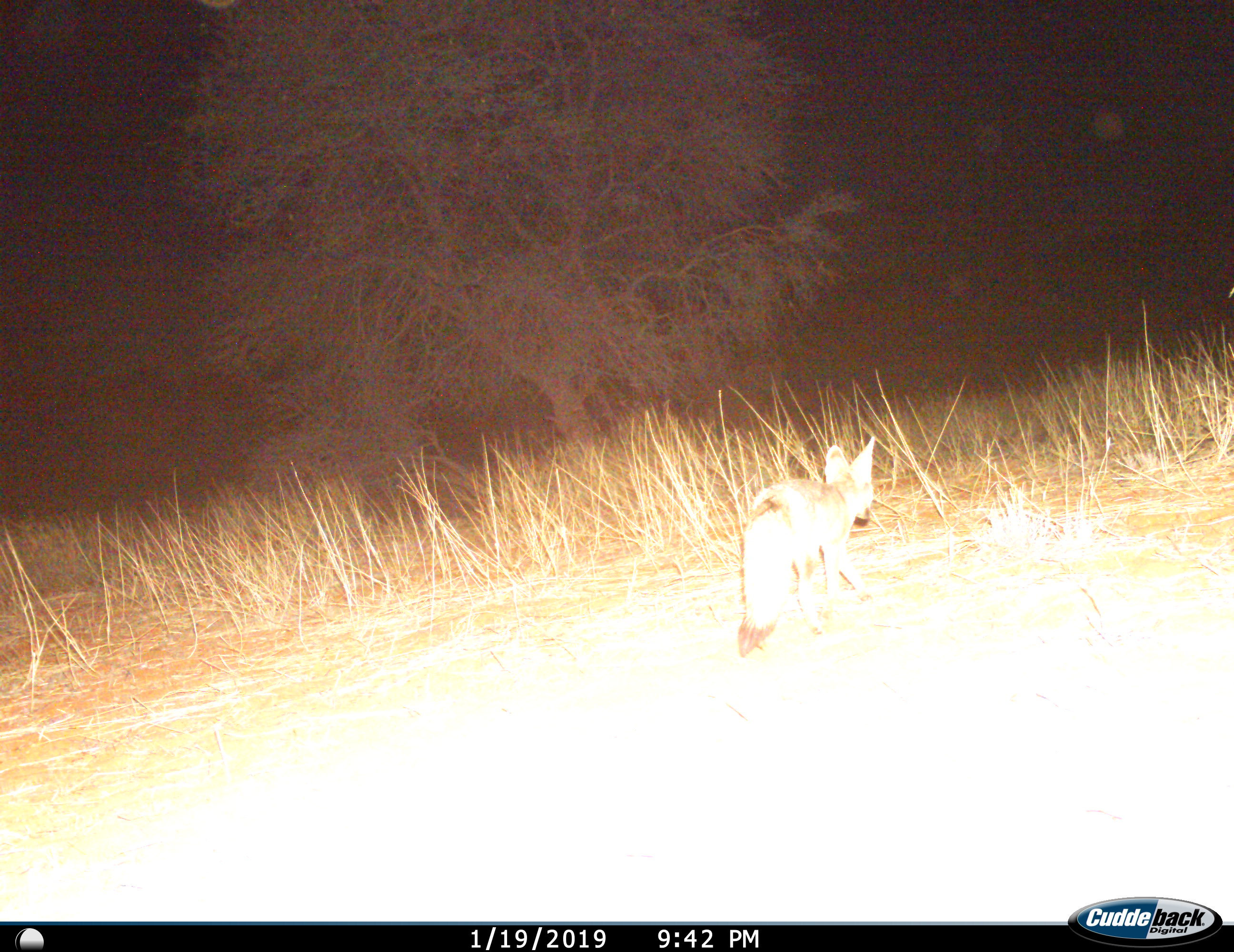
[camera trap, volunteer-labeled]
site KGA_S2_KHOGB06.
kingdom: Animalia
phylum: Chordata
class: Mammalia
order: Carnivora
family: Canidae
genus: Vulpes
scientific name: Vulpes chama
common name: cape fox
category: foxcape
Foxcape (cape fox) (Vulpes chama), count 1. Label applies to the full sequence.